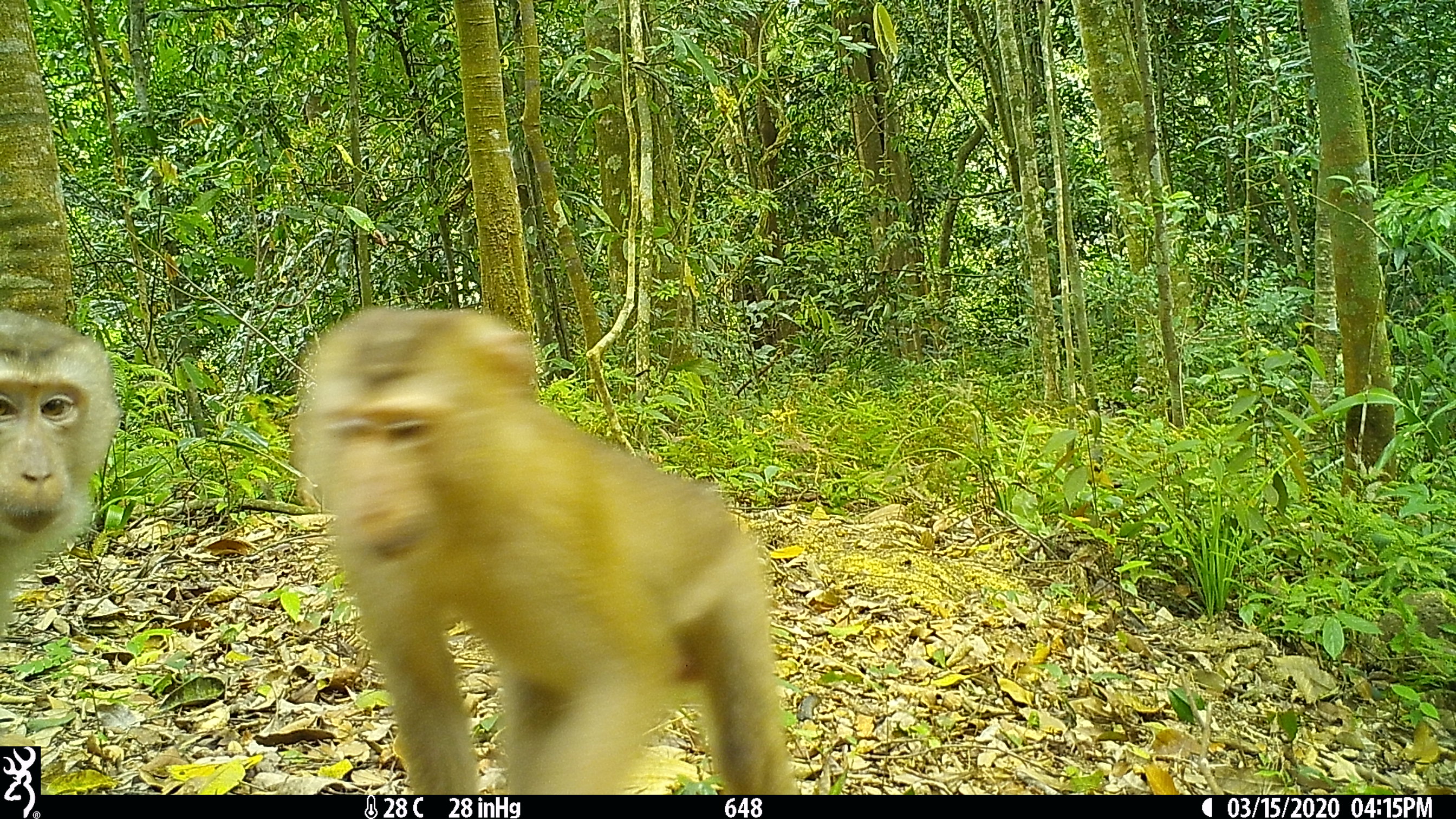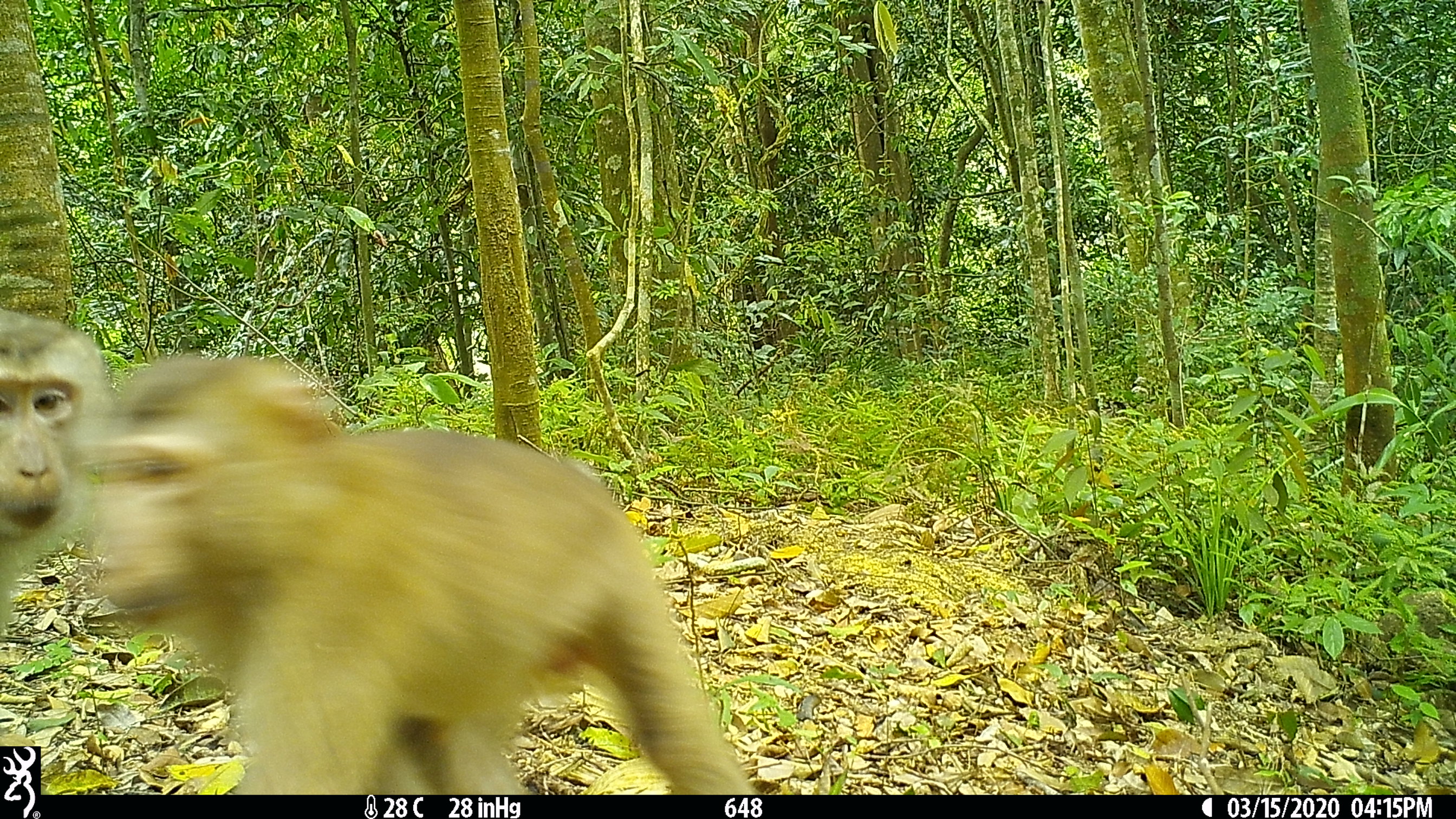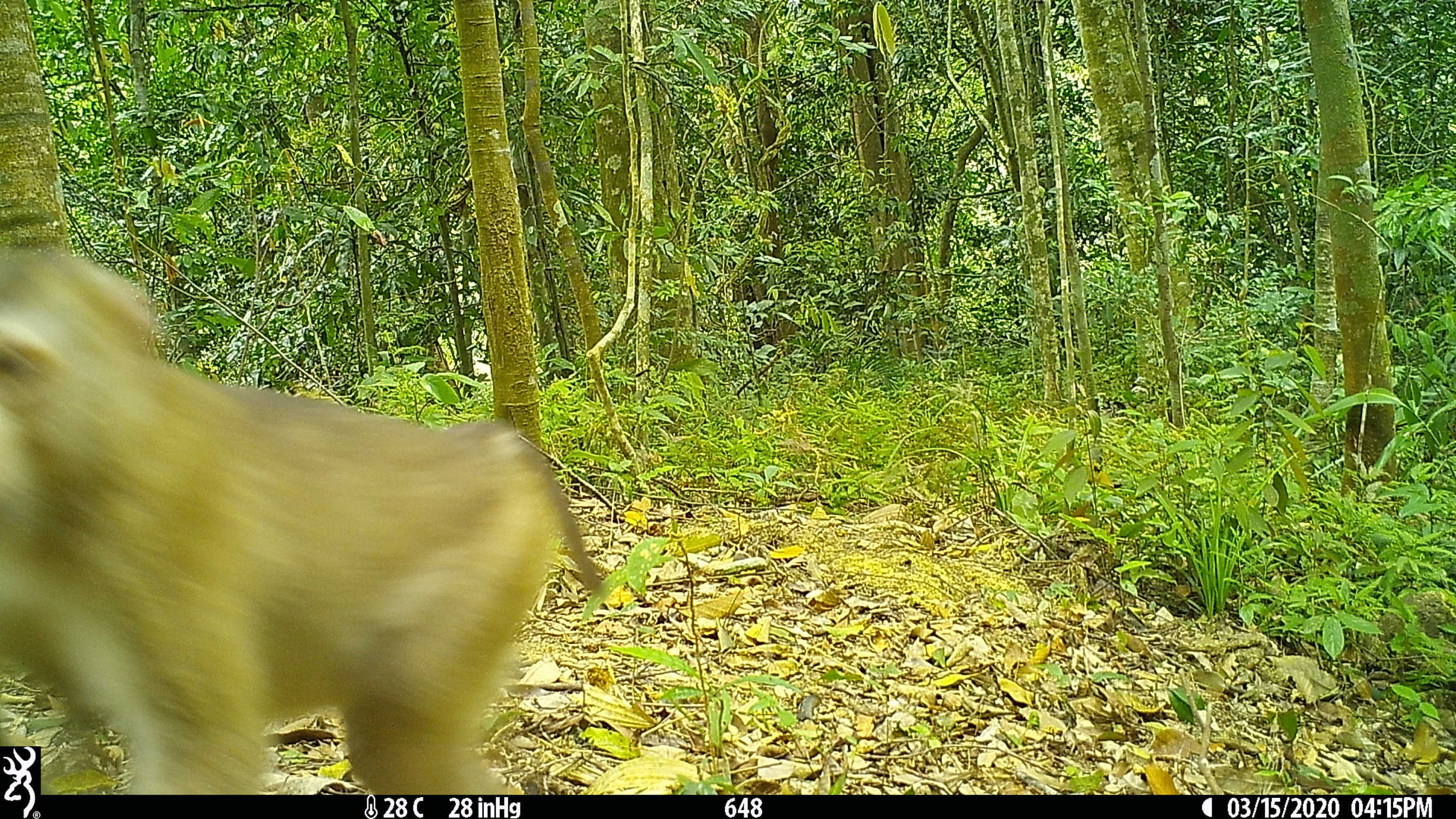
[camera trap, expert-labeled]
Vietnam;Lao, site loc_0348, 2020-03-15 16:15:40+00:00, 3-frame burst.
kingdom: Animalia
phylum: Chordata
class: Mammalia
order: Primates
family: Cercopithecidae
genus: Macaca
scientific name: Macaca nemestrina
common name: pig-tailed macaque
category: pig tailed macaque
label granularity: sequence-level